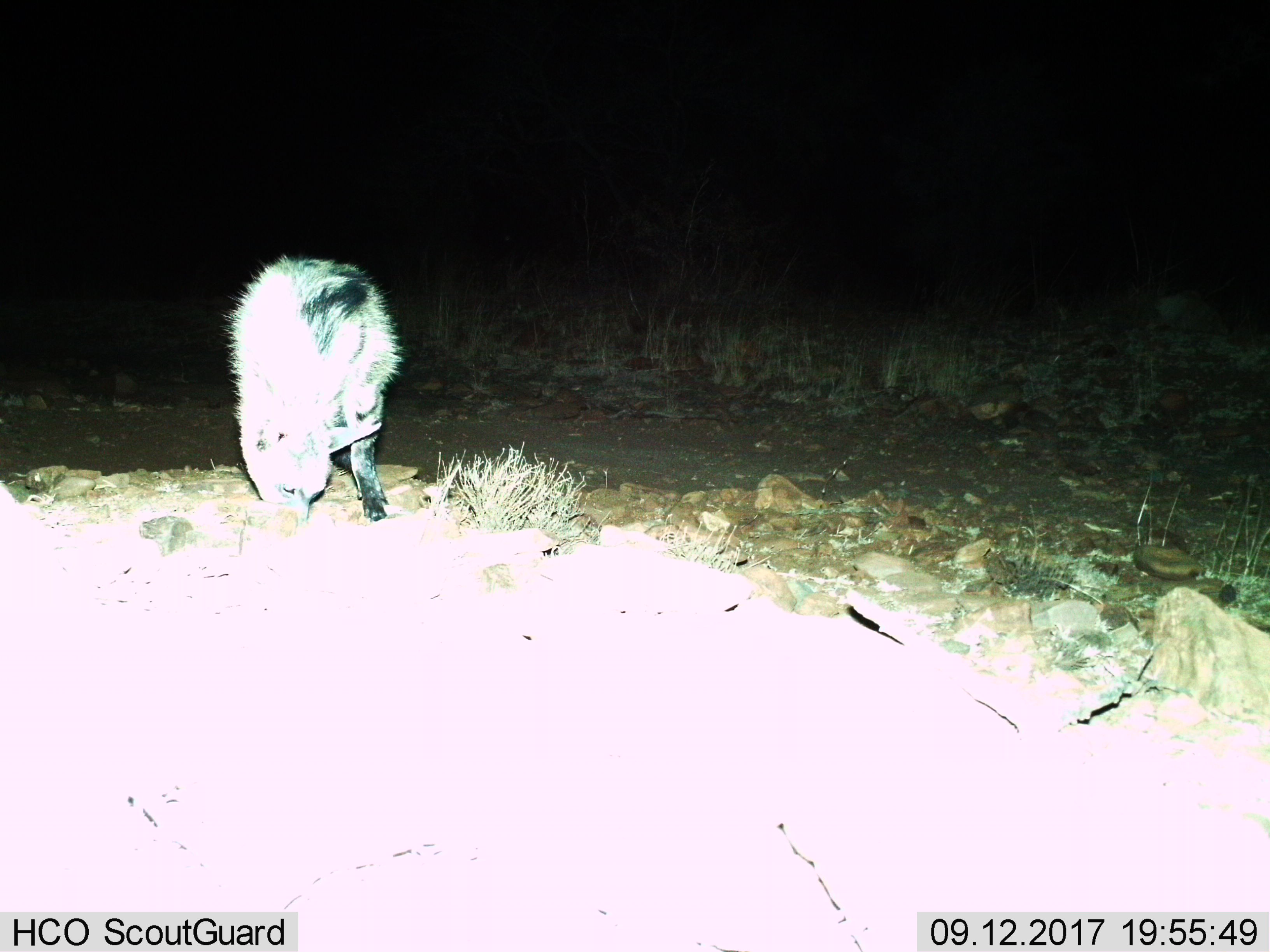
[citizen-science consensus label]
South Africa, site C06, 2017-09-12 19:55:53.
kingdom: Animalia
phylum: Chordata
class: Mammalia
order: Carnivora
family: Hyaenidae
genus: Parahyaena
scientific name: Parahyaena brunnea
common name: brown hyena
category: hyenabrown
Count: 1.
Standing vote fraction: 25%.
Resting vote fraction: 0%.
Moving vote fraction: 0%.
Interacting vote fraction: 25%.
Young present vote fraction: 0%.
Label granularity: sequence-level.